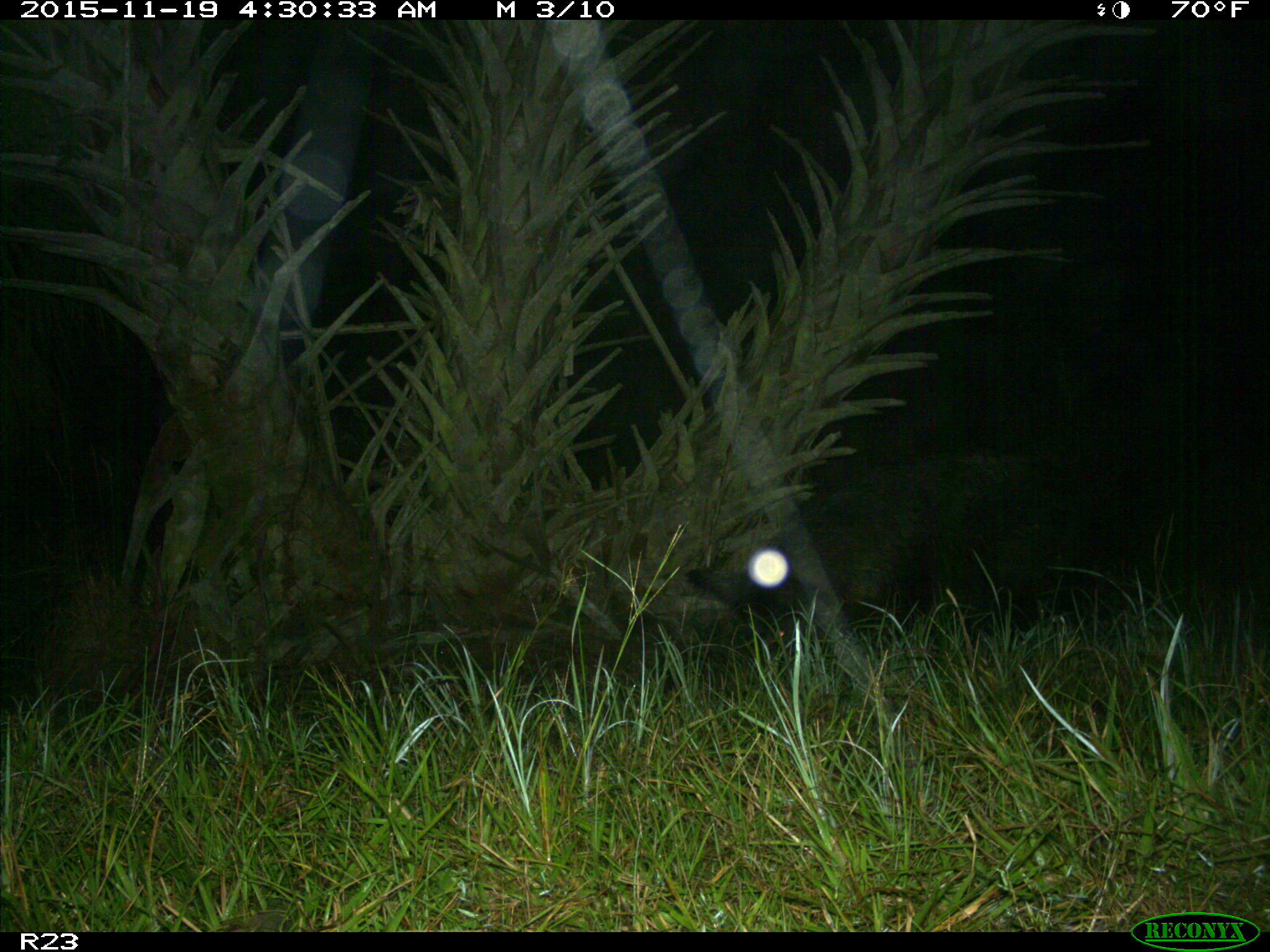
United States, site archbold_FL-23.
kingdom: Animalia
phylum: Chordata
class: Mammalia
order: Artiodactyla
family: Suidae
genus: Sus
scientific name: Sus scrofa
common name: wild boar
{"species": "Sus scrofa (wild boar)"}